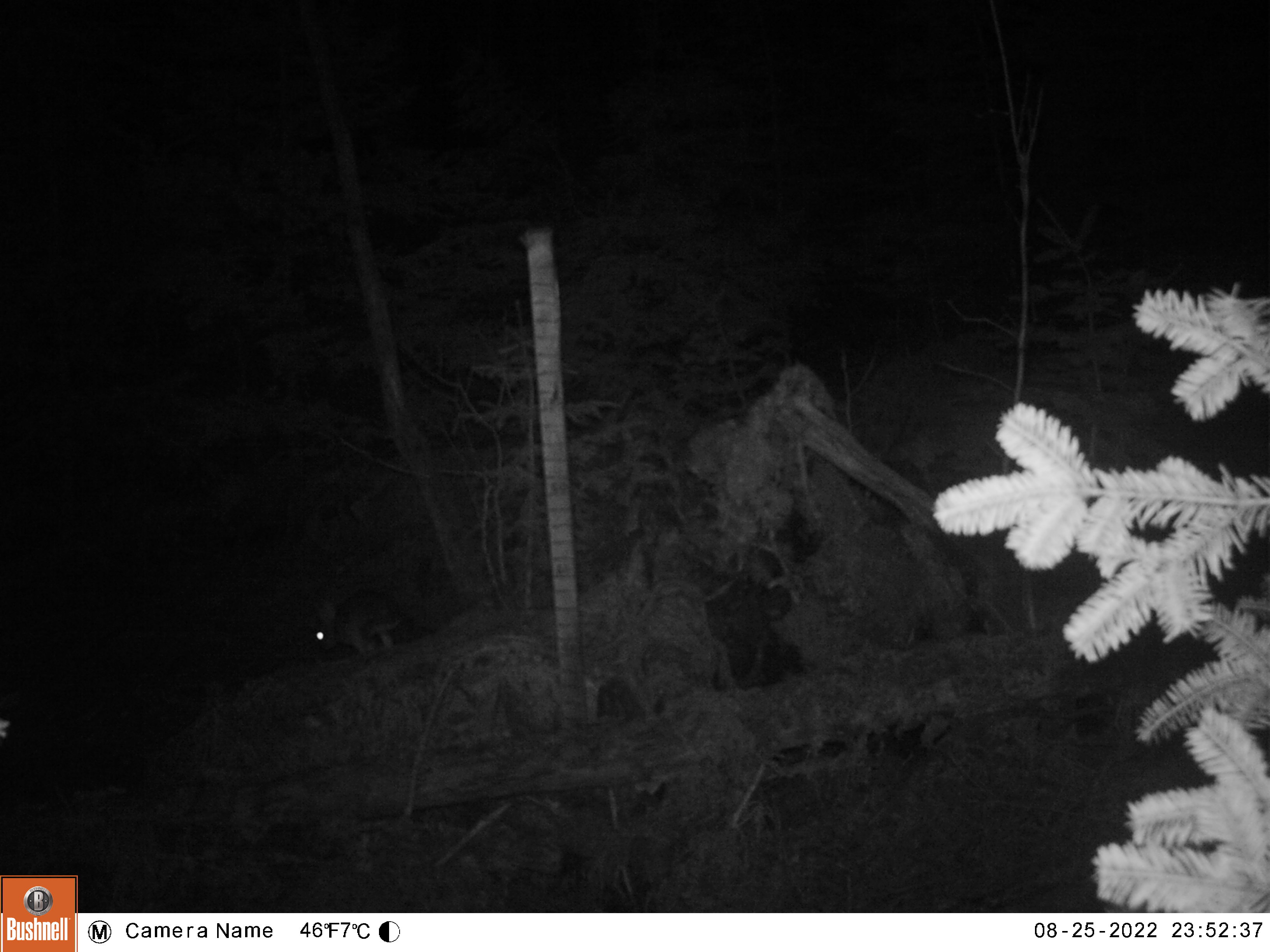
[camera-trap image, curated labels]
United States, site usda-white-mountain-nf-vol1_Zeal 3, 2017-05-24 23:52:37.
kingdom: Animalia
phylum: Chordata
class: Mammalia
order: Lagomorpha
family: Leporidae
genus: Lepus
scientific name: Lepus americanus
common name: snowshoe hare